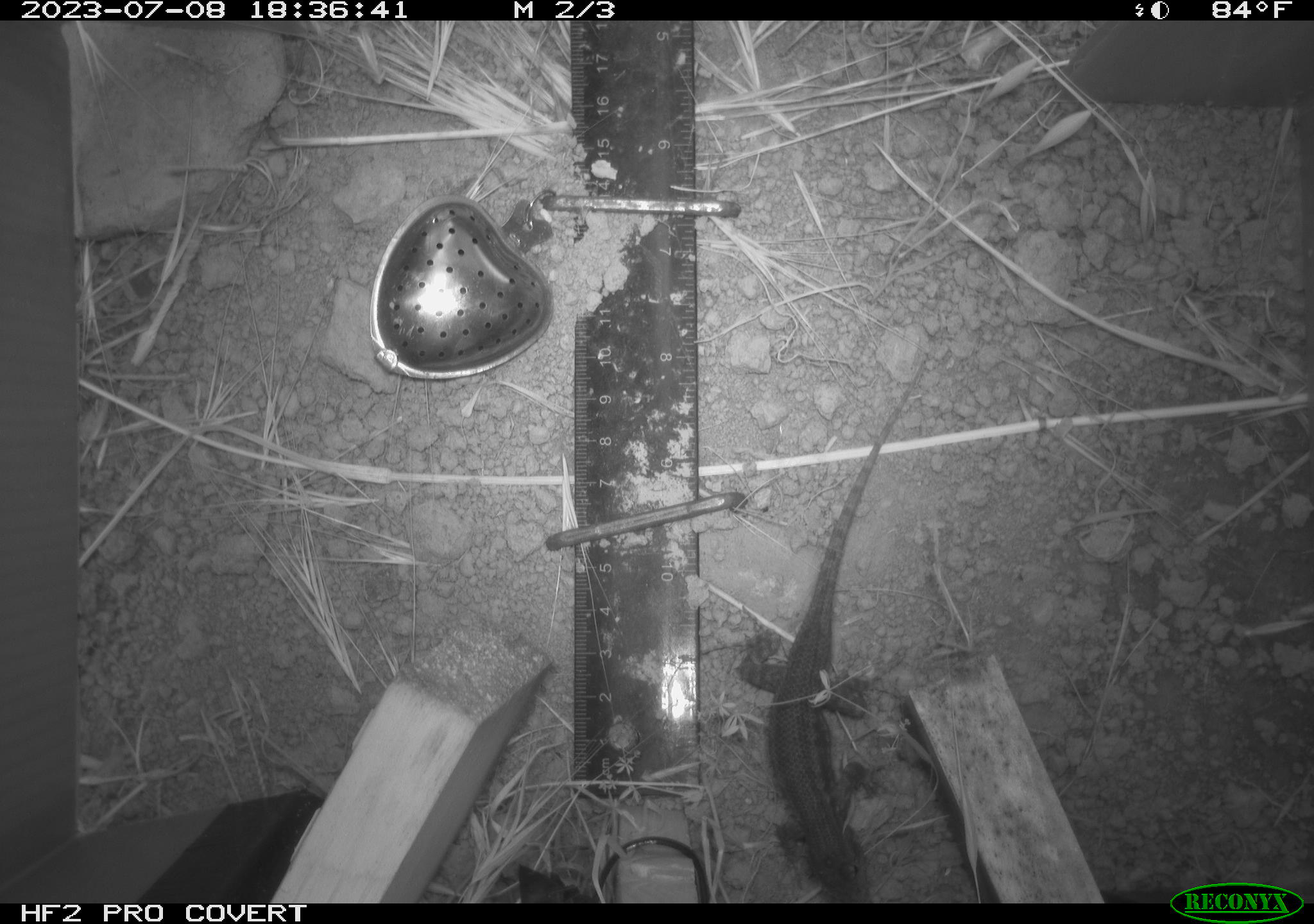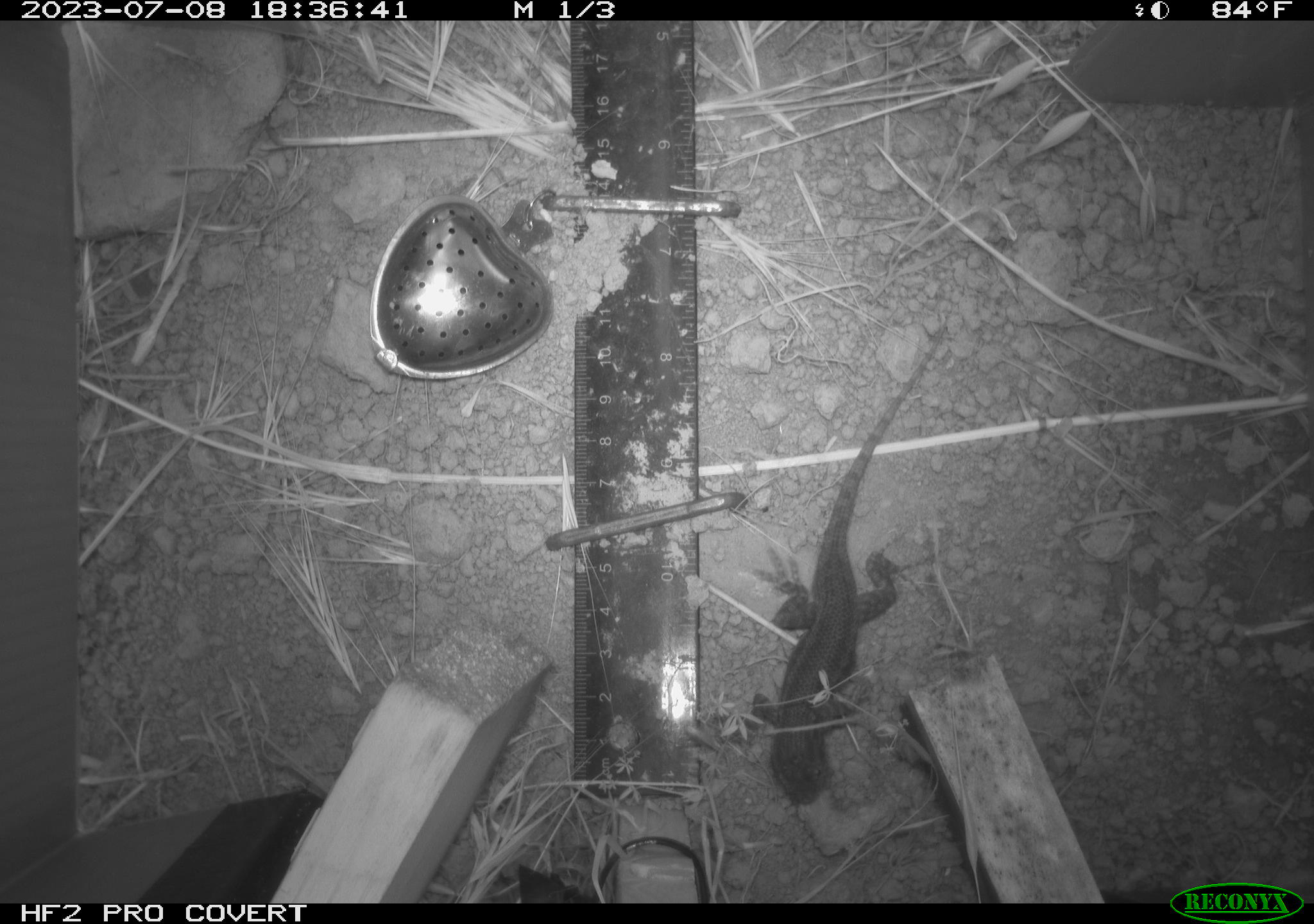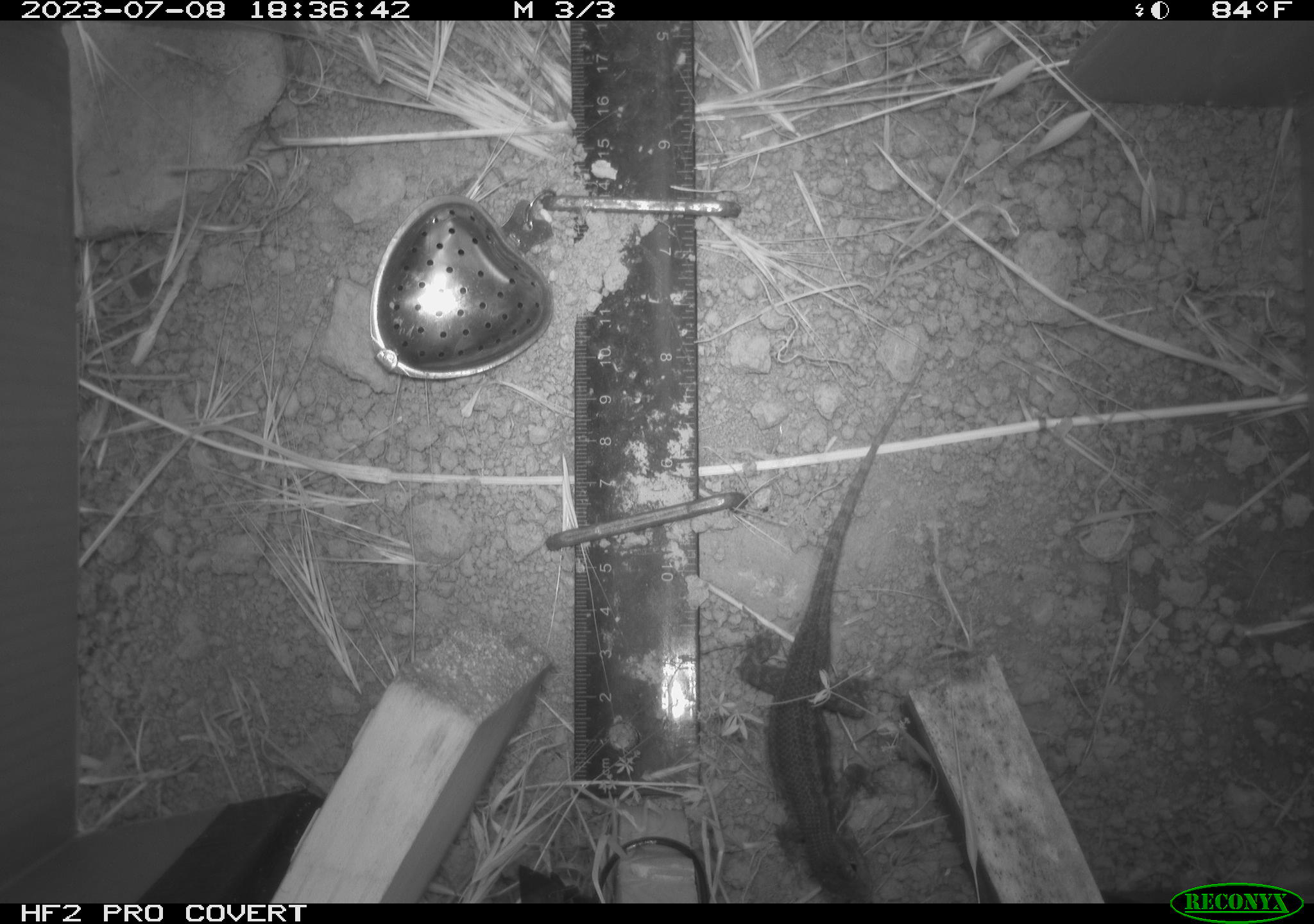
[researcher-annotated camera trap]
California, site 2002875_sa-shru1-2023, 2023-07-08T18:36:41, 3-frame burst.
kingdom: Animalia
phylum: Chordata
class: Reptilia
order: Squamata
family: Phrynosomatidae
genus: Sceloporus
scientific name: Sceloporus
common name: spiny lizards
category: sceloporus species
Sceloporus species (spiny lizards) (Sceloporus).